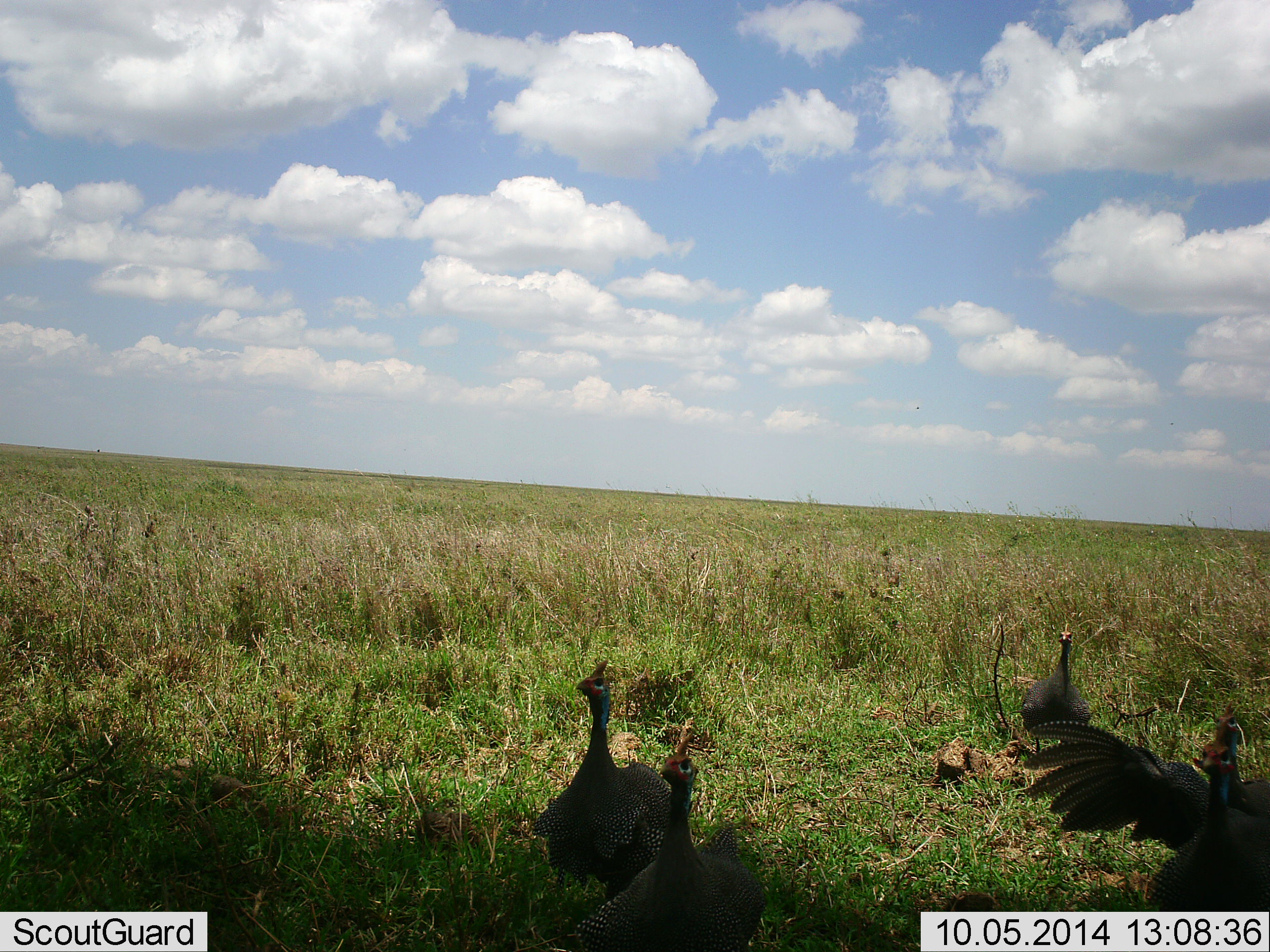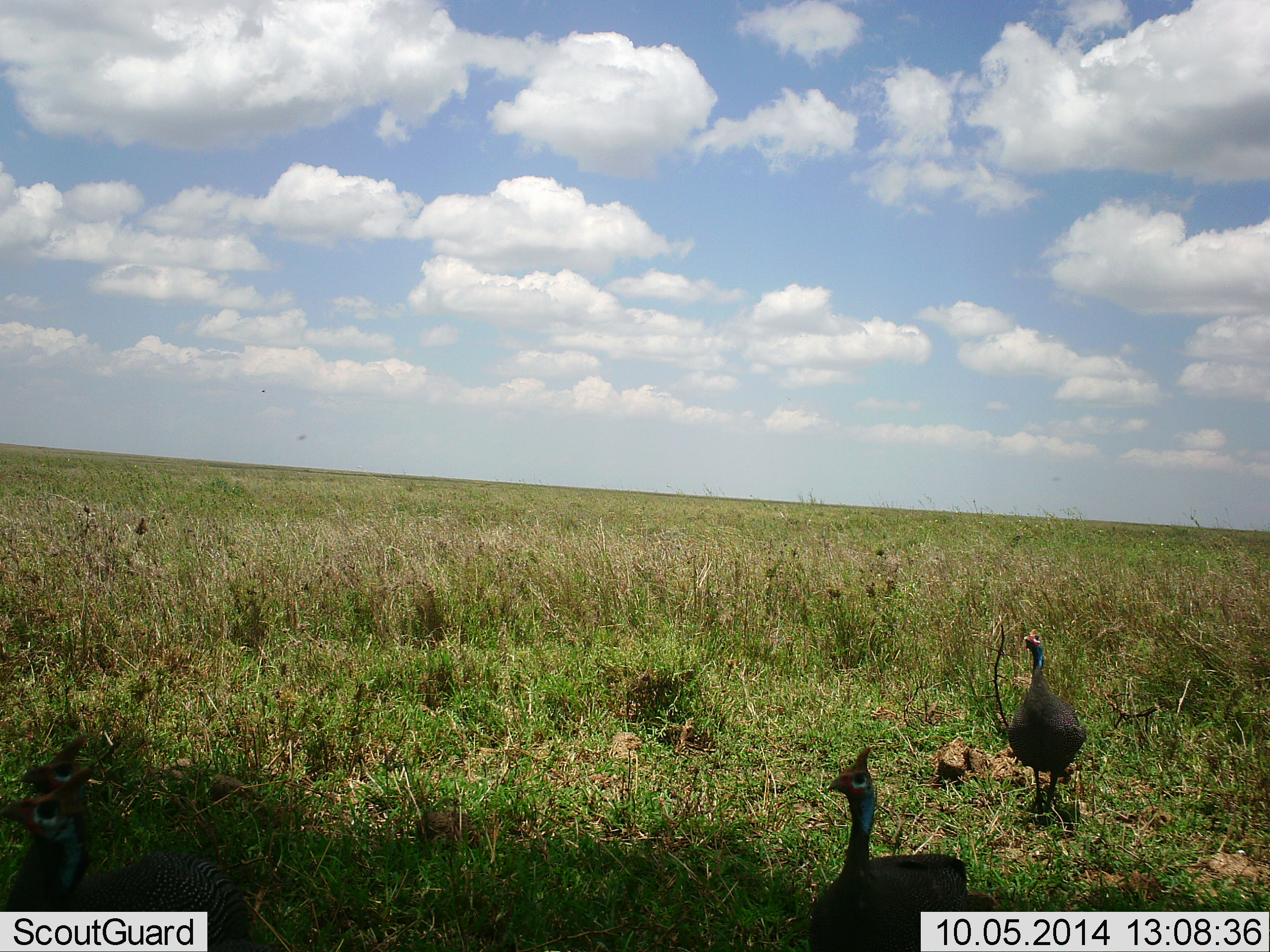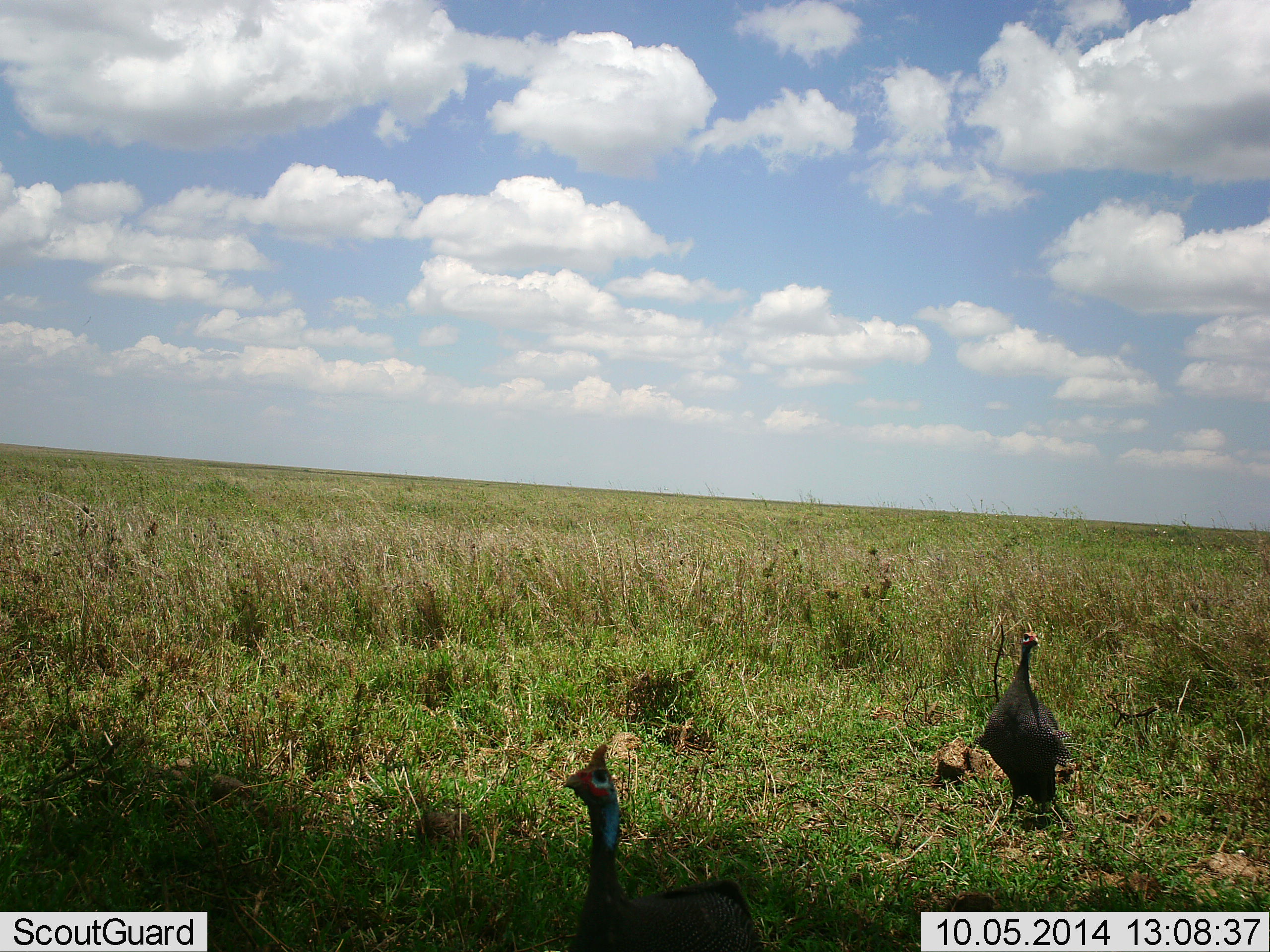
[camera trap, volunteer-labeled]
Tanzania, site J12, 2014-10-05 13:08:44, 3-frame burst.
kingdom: Animalia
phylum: Chordata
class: Aves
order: Galliformes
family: Numididae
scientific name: Numididae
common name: guinea fowl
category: guineafowl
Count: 4.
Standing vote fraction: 18%.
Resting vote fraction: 0%.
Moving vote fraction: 91%.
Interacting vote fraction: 0%.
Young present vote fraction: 0%.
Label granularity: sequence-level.